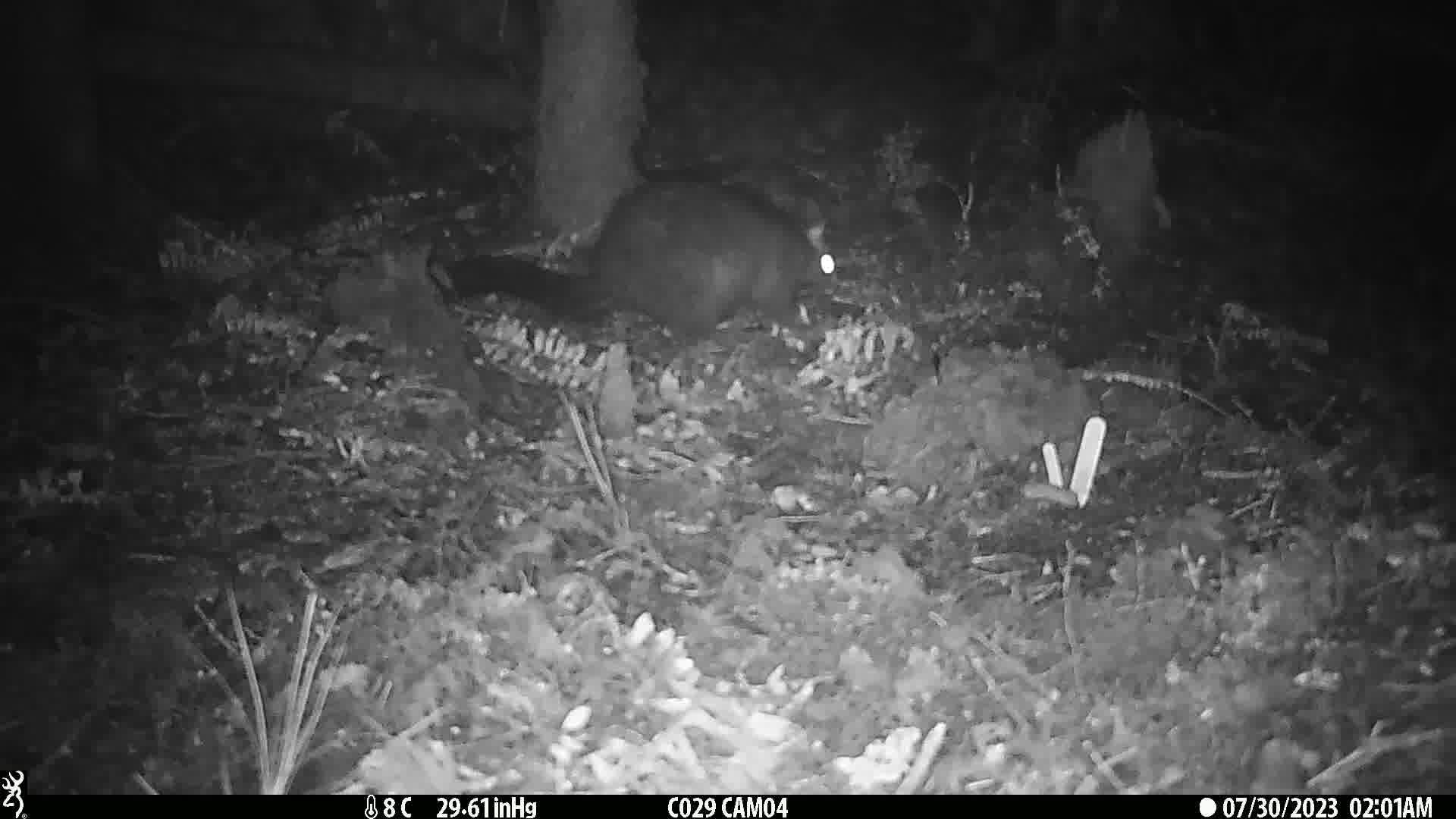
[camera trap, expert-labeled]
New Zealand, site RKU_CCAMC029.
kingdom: Animalia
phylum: Chordata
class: Mammalia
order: Diprotodontia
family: Phalangeridae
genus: Trichosurus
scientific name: Trichosurus vulpecula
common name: common brushtail possum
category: possum